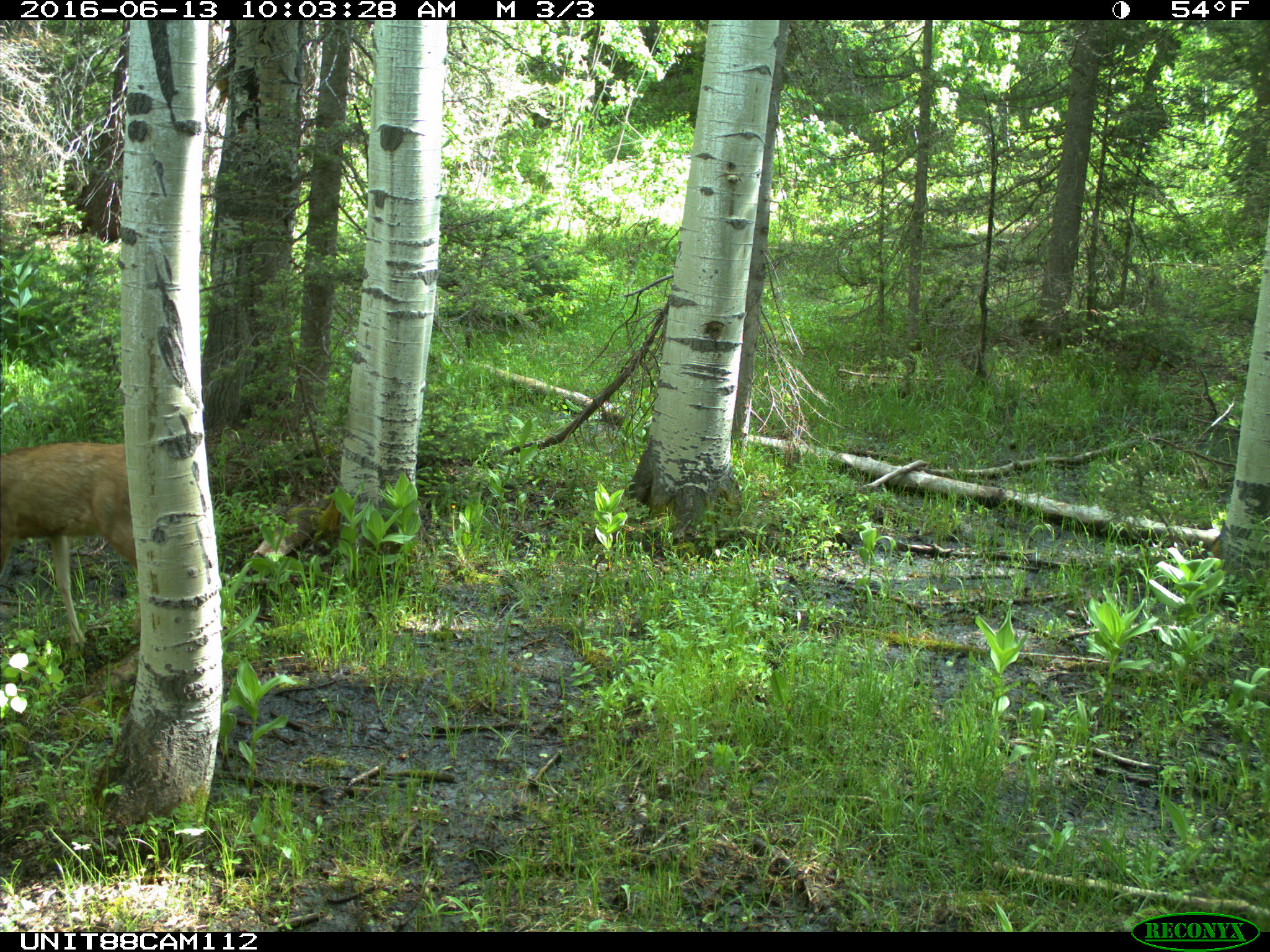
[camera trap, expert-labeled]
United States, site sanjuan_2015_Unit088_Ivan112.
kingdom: Animalia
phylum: Chordata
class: Mammalia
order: Artiodactyla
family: Cervidae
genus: Odocoileus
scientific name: Odocoileus hemionus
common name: mule deer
Odocoileus hemionus (mule deer).